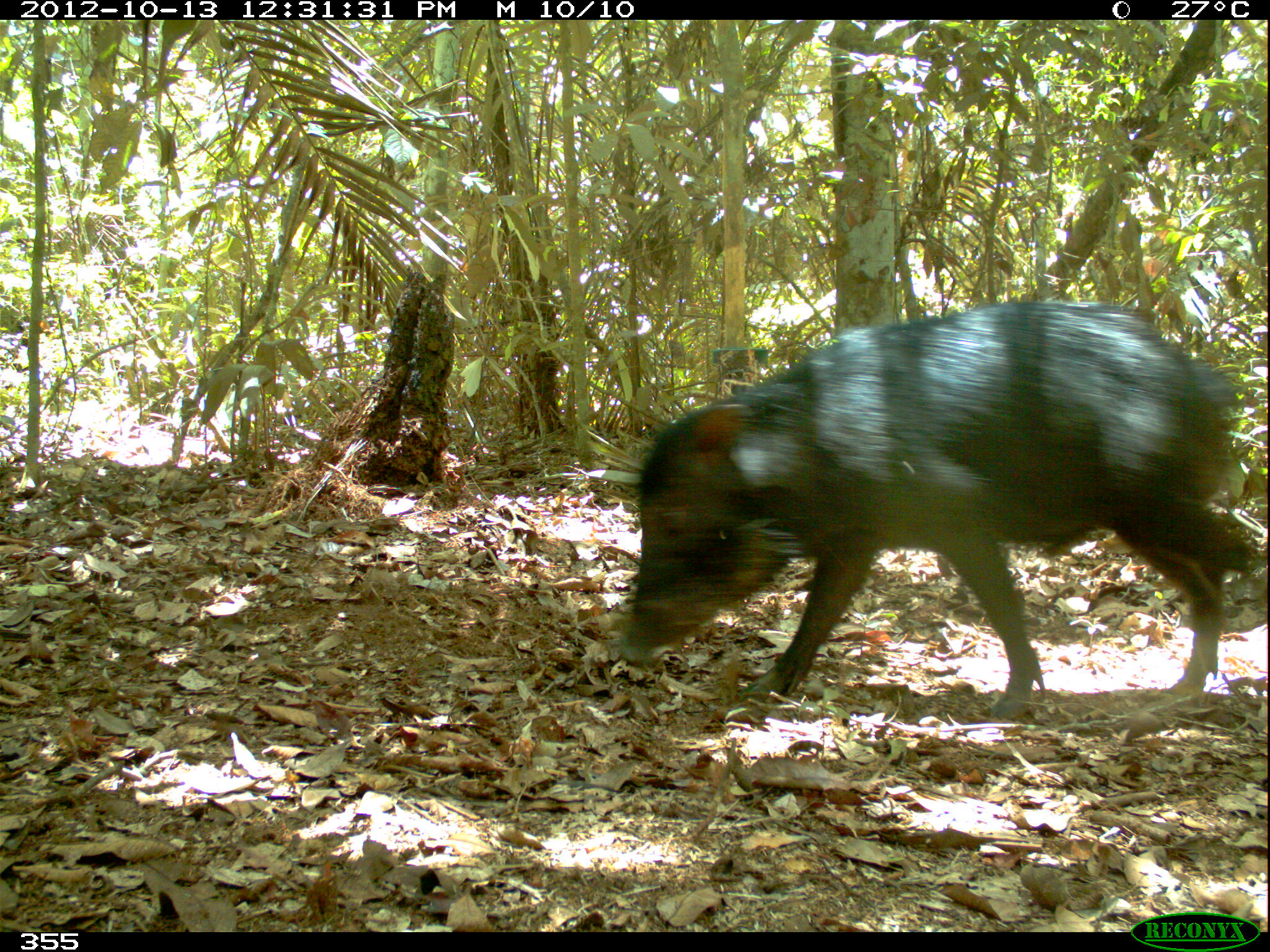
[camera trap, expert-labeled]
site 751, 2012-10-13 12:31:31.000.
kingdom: Animalia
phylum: Chordata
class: Mammalia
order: Artiodactyla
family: Tayassuidae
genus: Tayassu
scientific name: Tayassu pecari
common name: white-lipped peccary